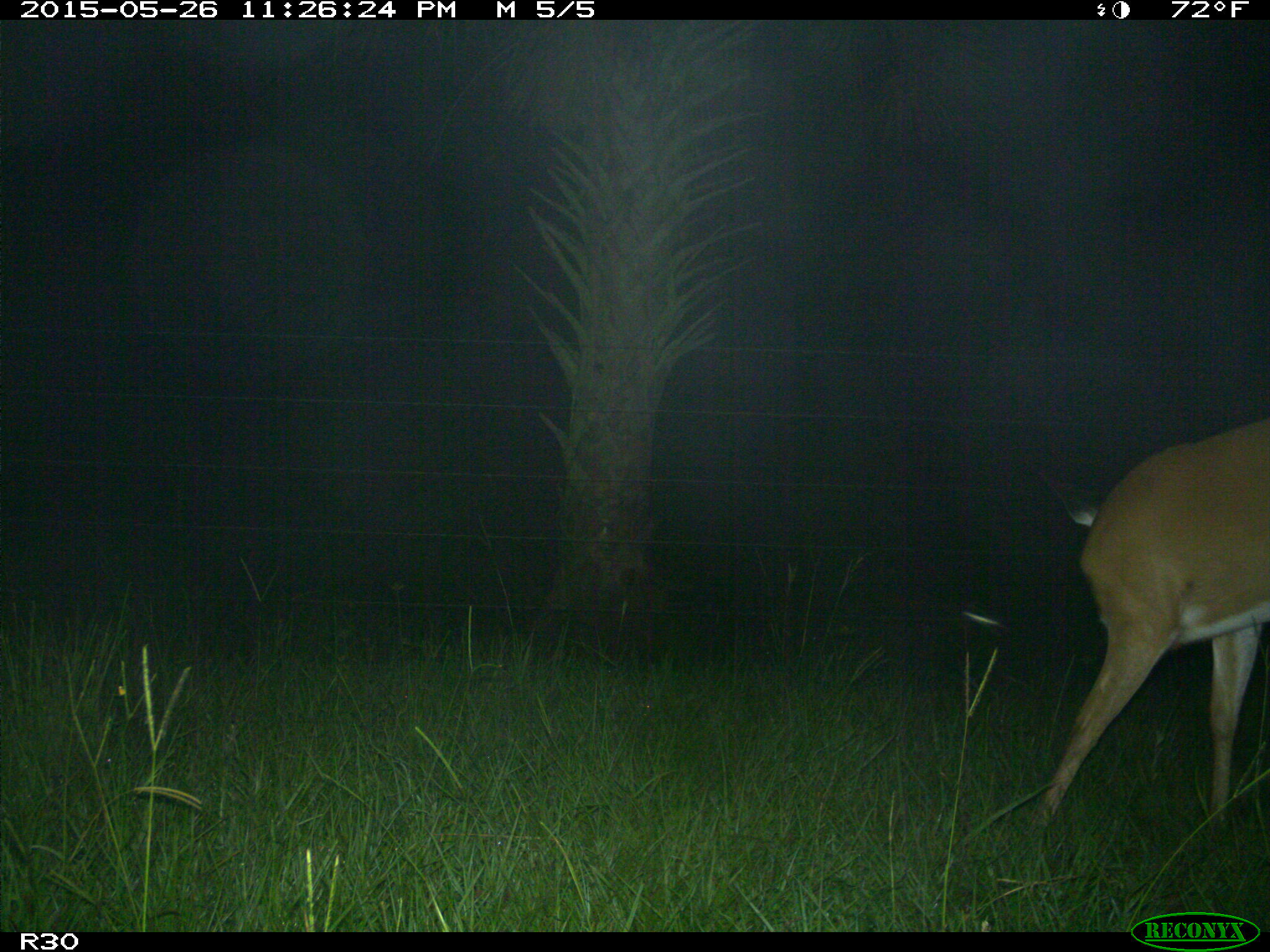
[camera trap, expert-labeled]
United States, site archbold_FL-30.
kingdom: Animalia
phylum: Chordata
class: Mammalia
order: Artiodactyla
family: Cervidae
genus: Odocoileus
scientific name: Odocoileus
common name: deer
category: unidentified deer